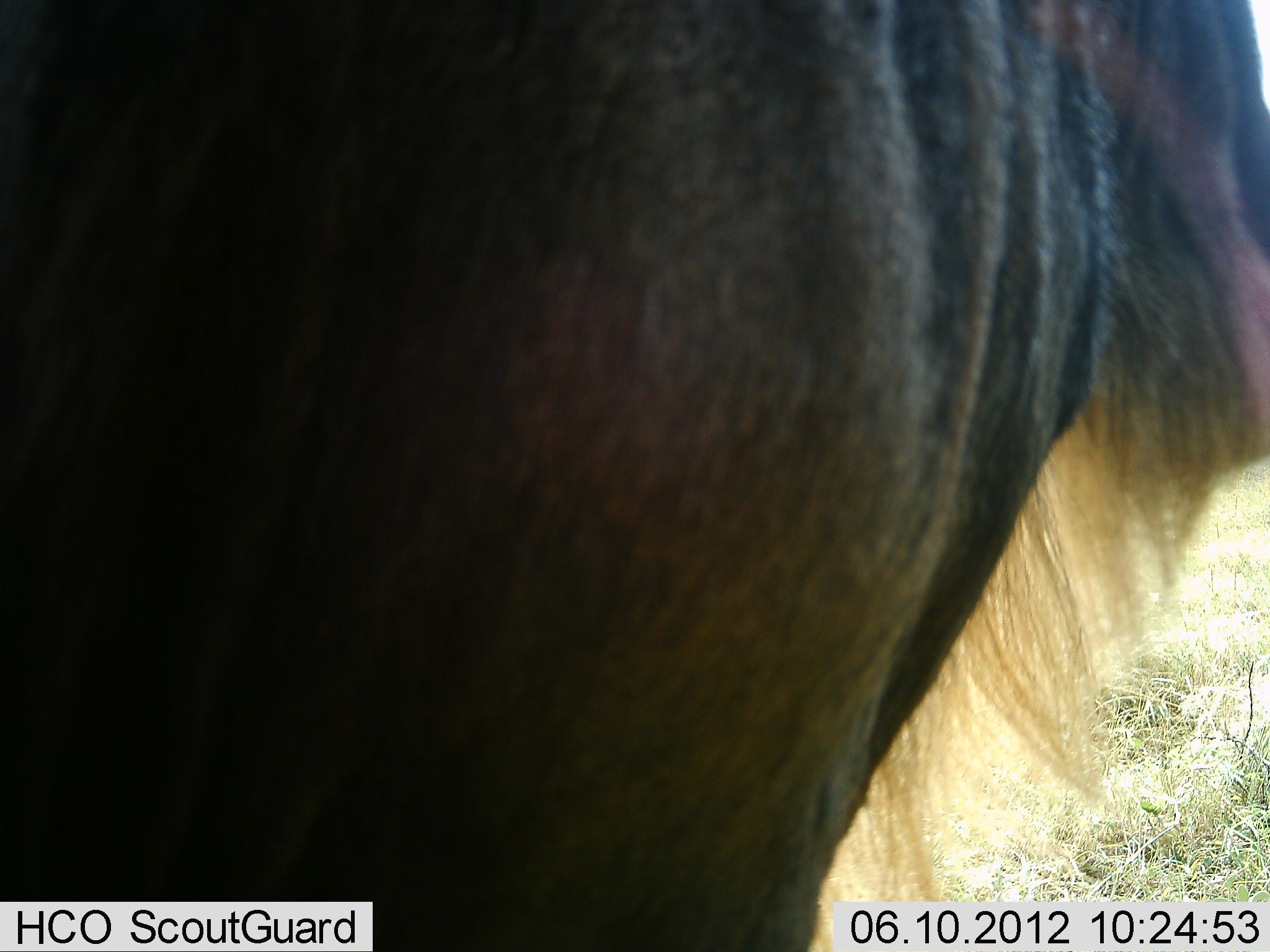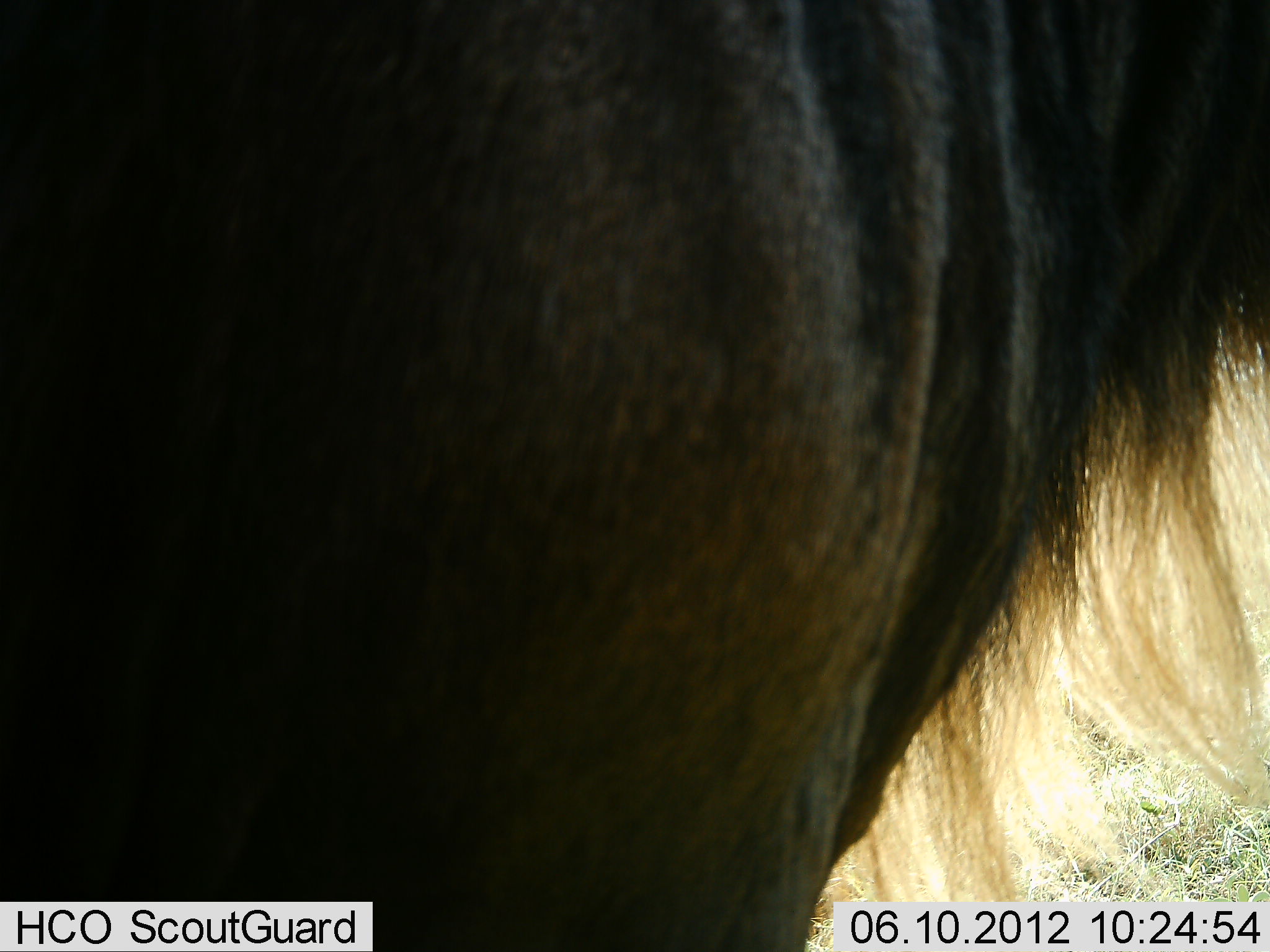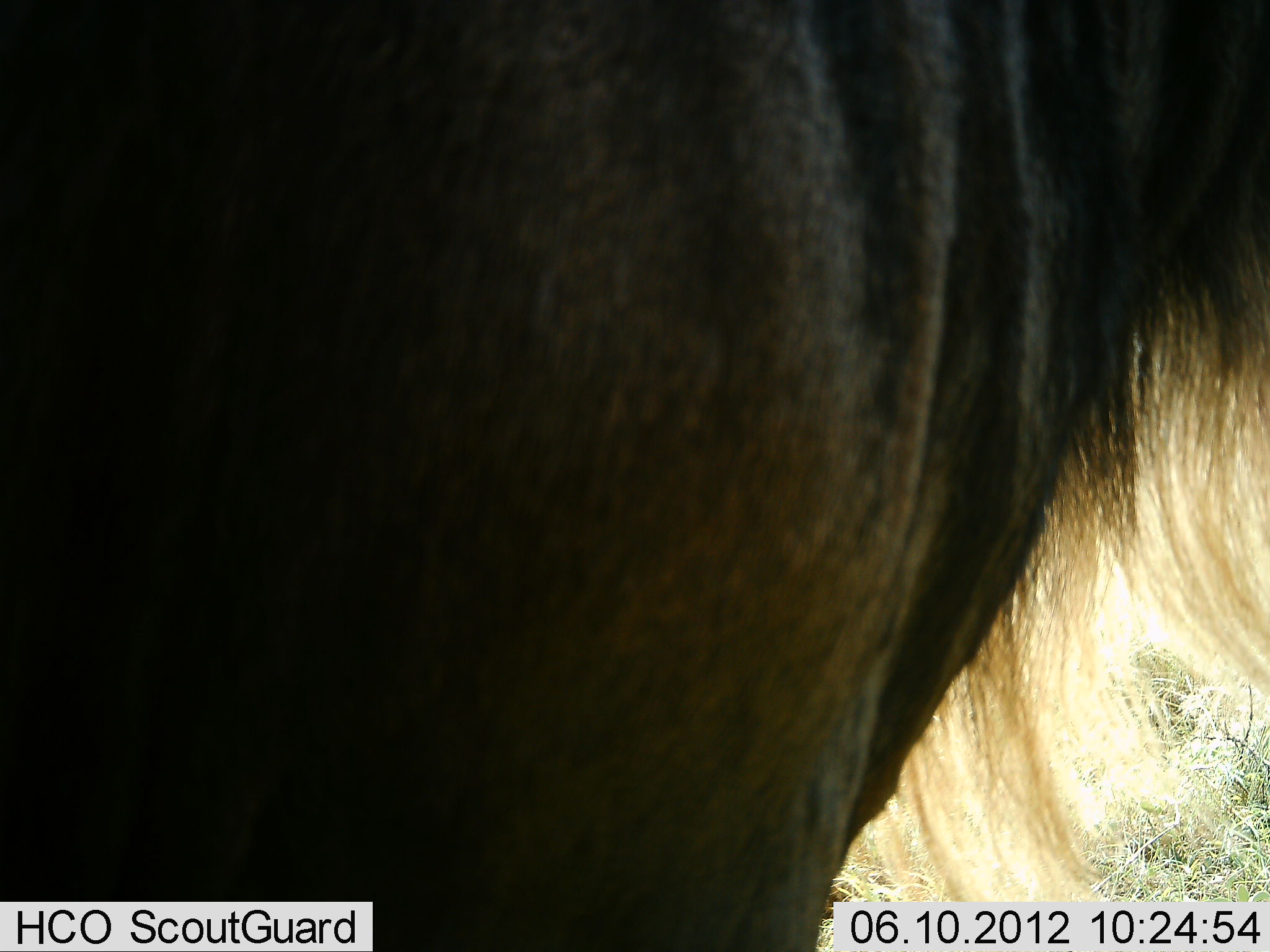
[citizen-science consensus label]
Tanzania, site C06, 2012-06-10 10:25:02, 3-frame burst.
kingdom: Animalia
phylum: Chordata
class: Mammalia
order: Artiodactyla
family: Bovidae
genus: Connochaetes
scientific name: Connochaetes taurinus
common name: blue wildebeest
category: wildebeest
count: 1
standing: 100%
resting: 0%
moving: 0%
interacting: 0%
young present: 0%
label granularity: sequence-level